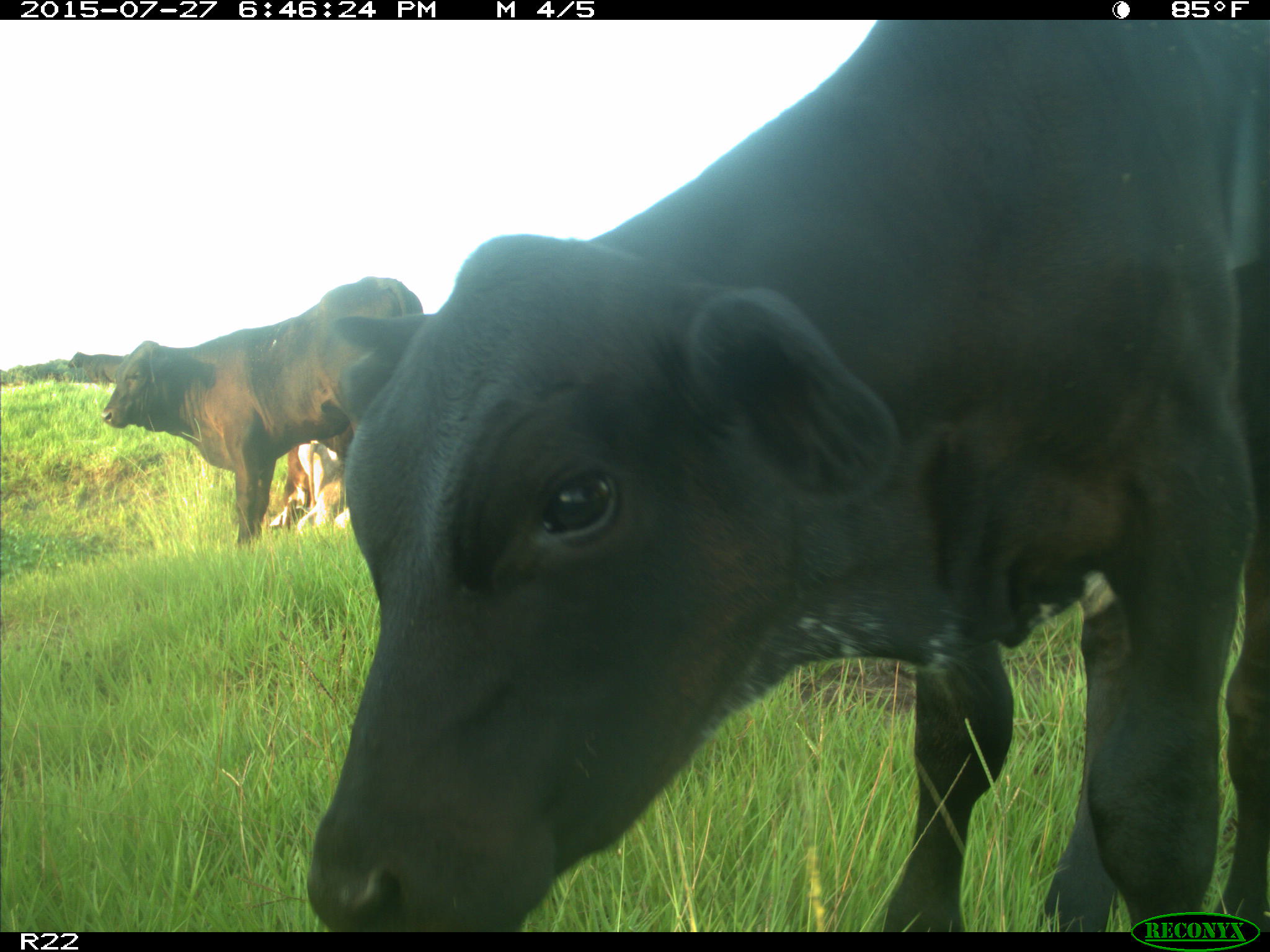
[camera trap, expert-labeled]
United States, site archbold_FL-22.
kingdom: Animalia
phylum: Chordata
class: Mammalia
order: Artiodactyla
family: Bovidae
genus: Bos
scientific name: Bos taurus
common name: domestic cow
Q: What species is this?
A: Bos taurus (domestic cow).